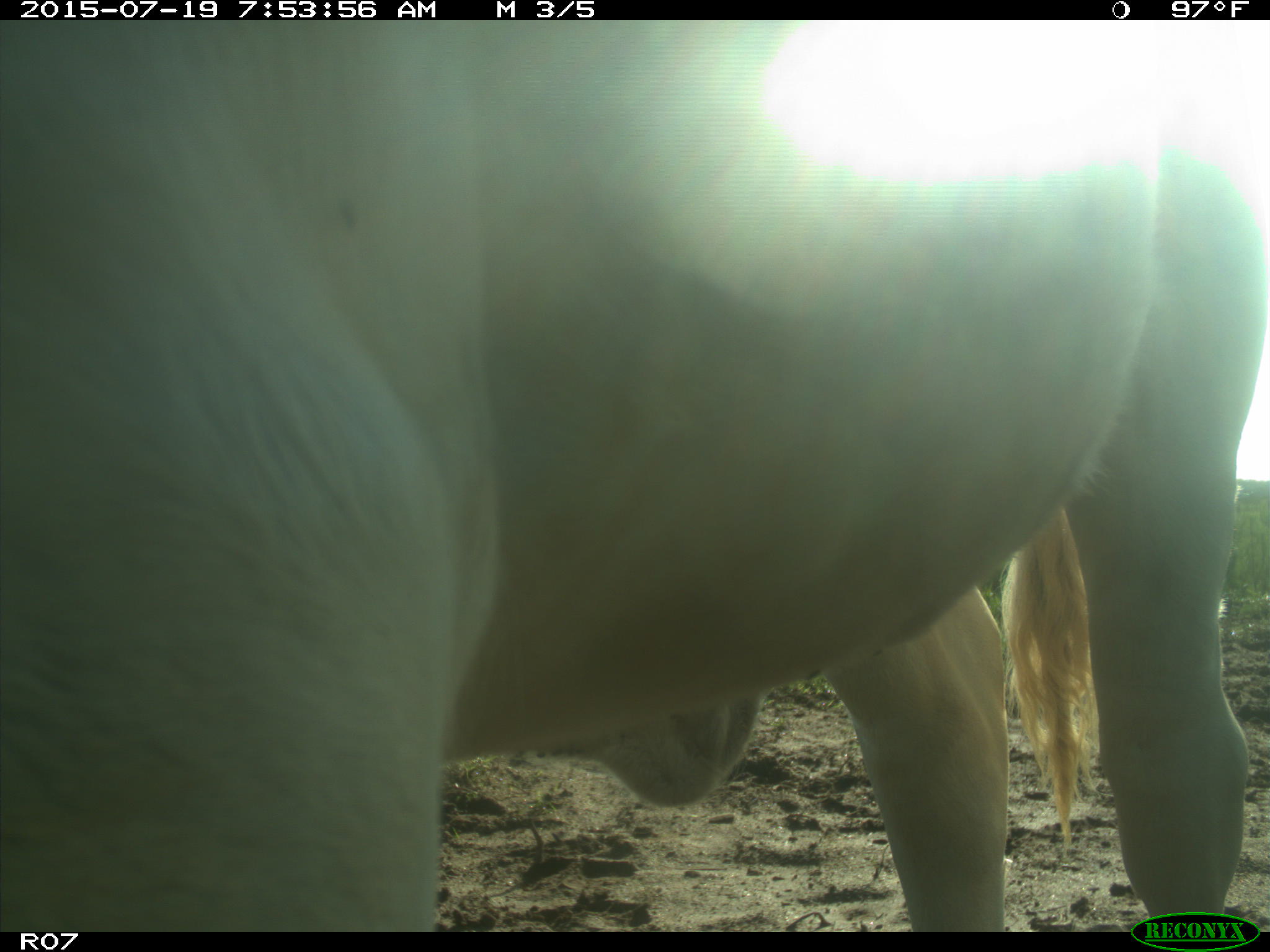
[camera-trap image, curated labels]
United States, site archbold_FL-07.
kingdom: Animalia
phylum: Chordata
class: Mammalia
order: Artiodactyla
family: Bovidae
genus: Bos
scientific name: Bos taurus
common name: domestic cow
Bos taurus (domestic cow).